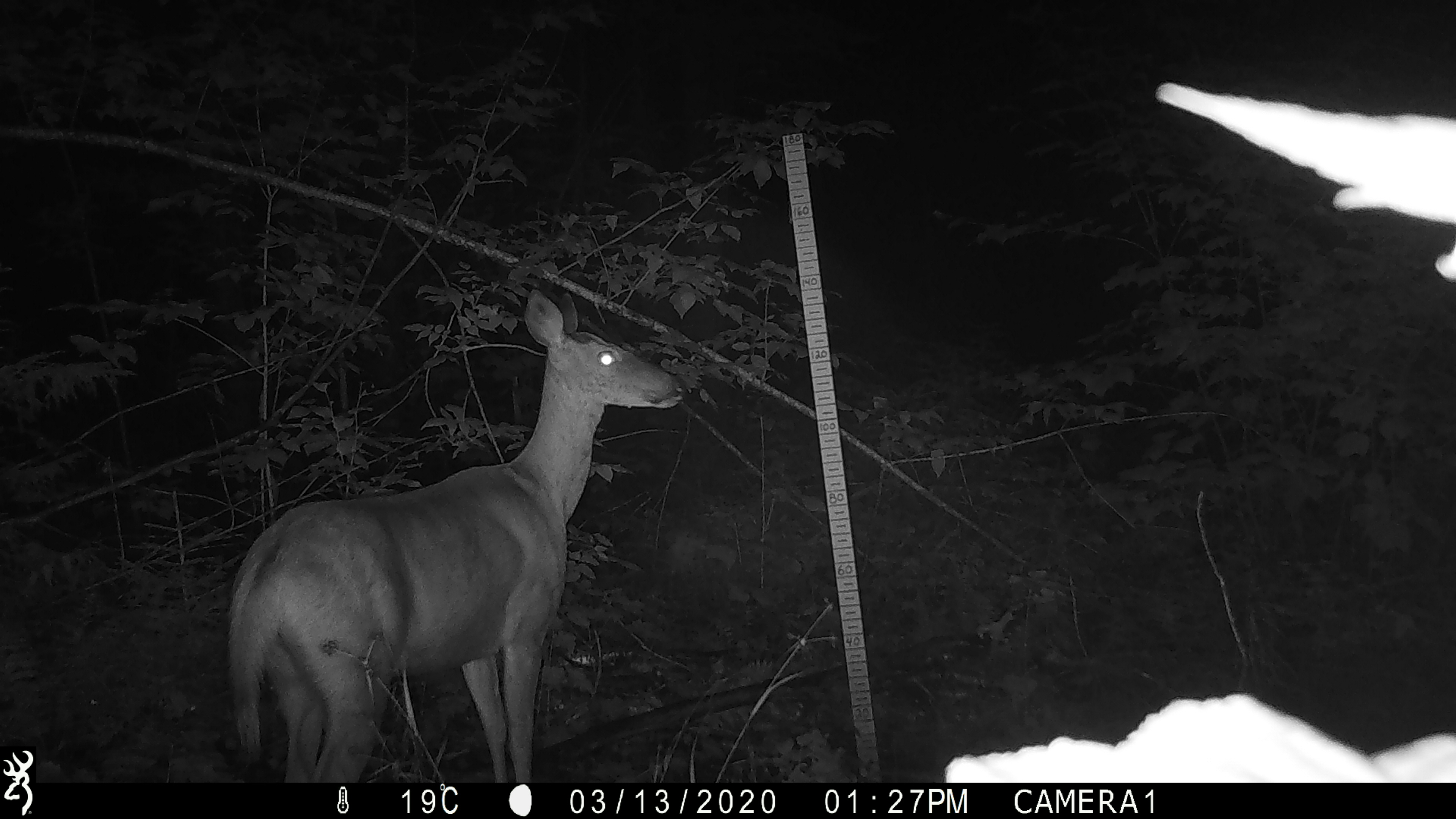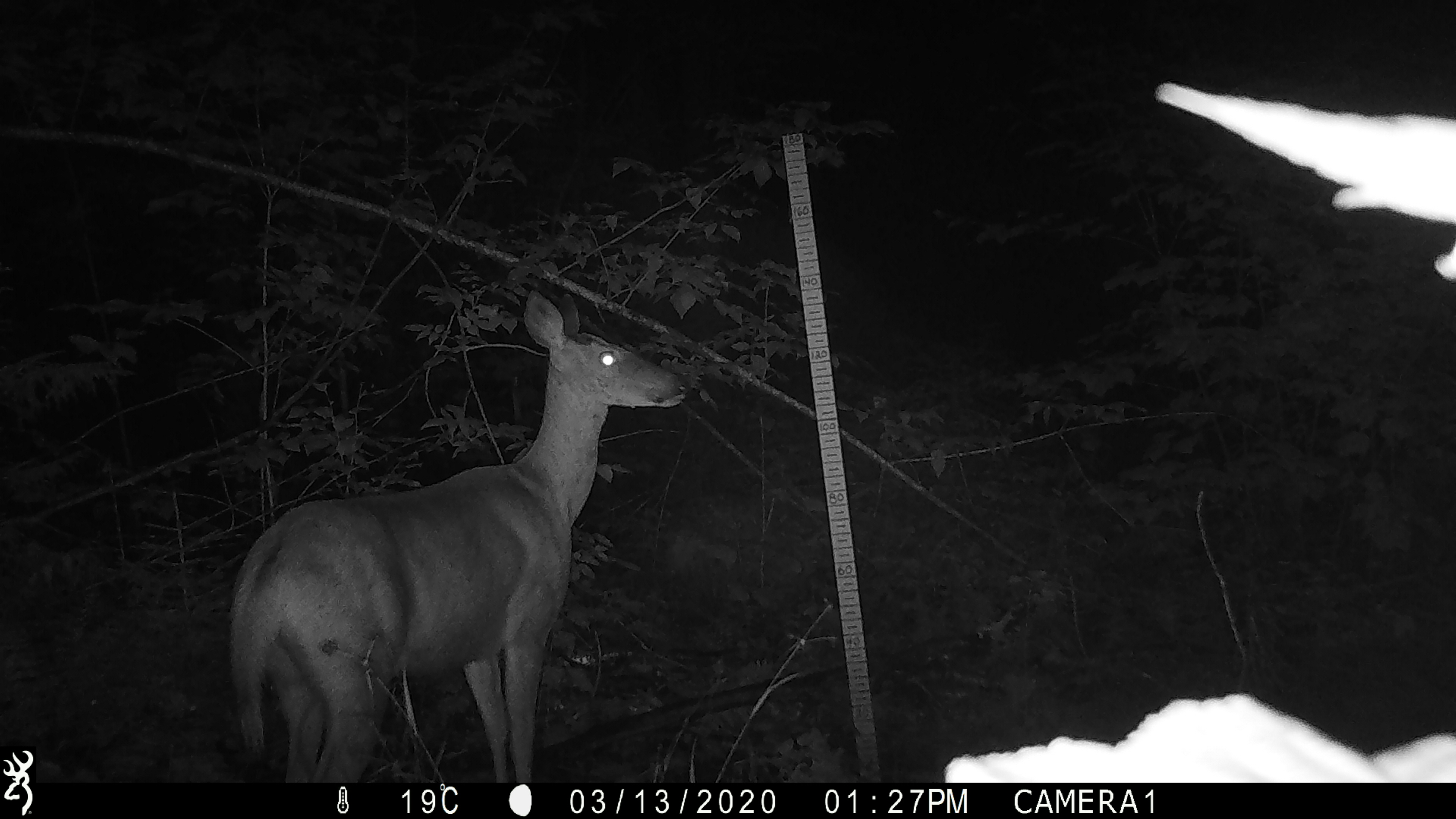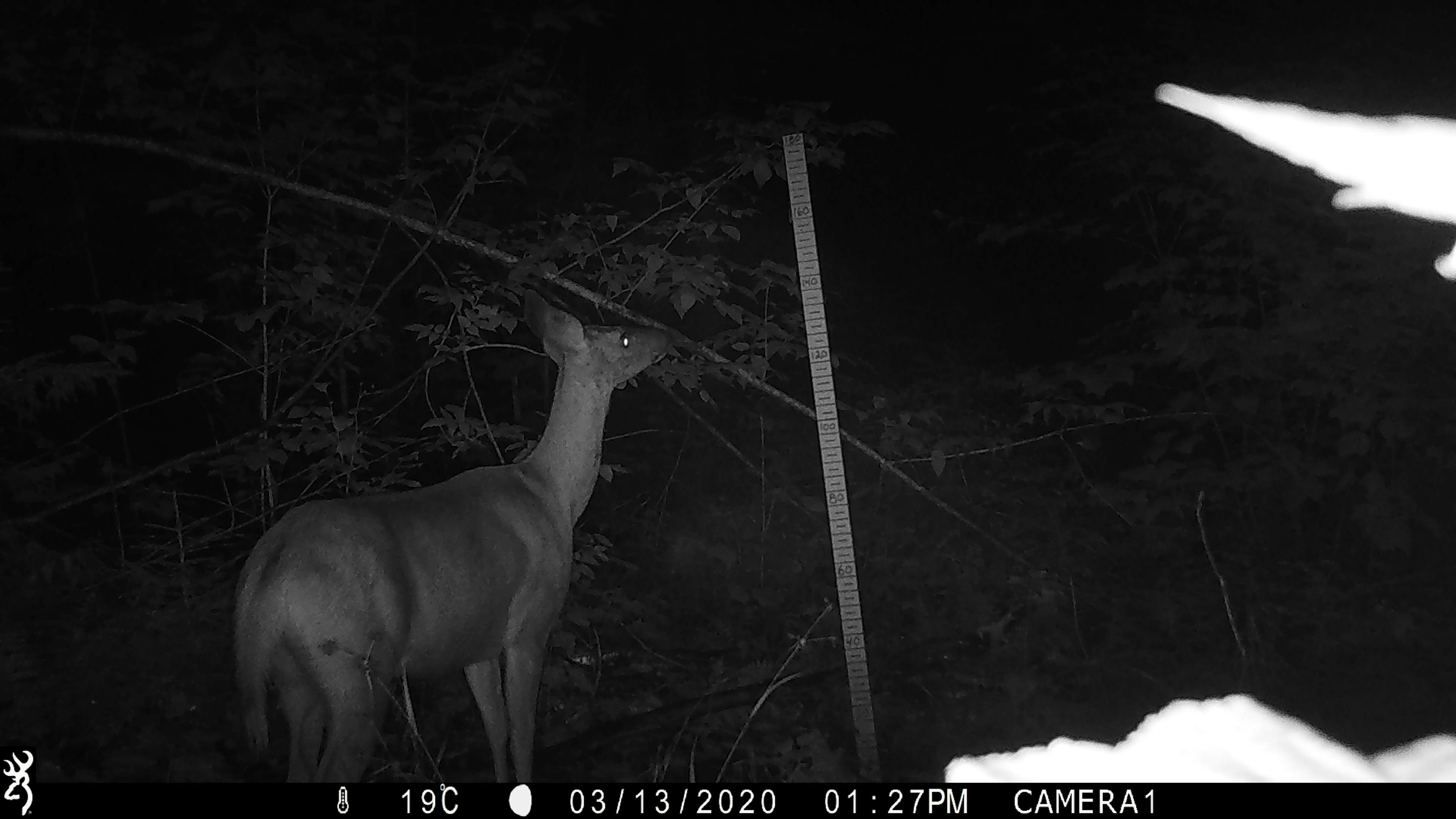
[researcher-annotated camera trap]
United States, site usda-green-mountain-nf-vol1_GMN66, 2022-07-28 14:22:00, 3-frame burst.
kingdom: Animalia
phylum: Chordata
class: Mammalia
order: Artiodactyla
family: Cervidae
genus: Odocoileus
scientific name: Odocoileus virginianus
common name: white-tailed deer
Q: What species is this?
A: White-tailed deer (Odocoileus virginianus).